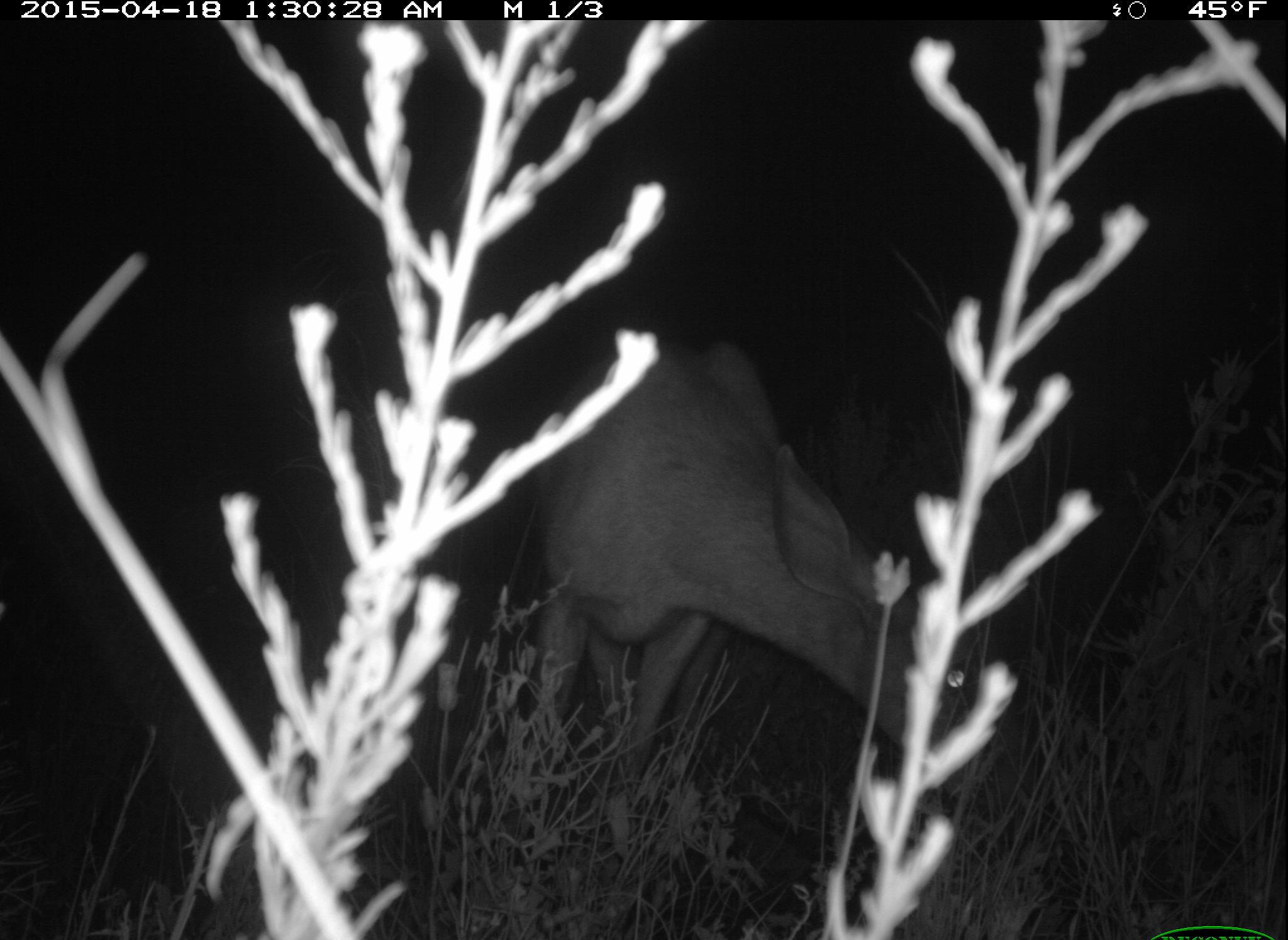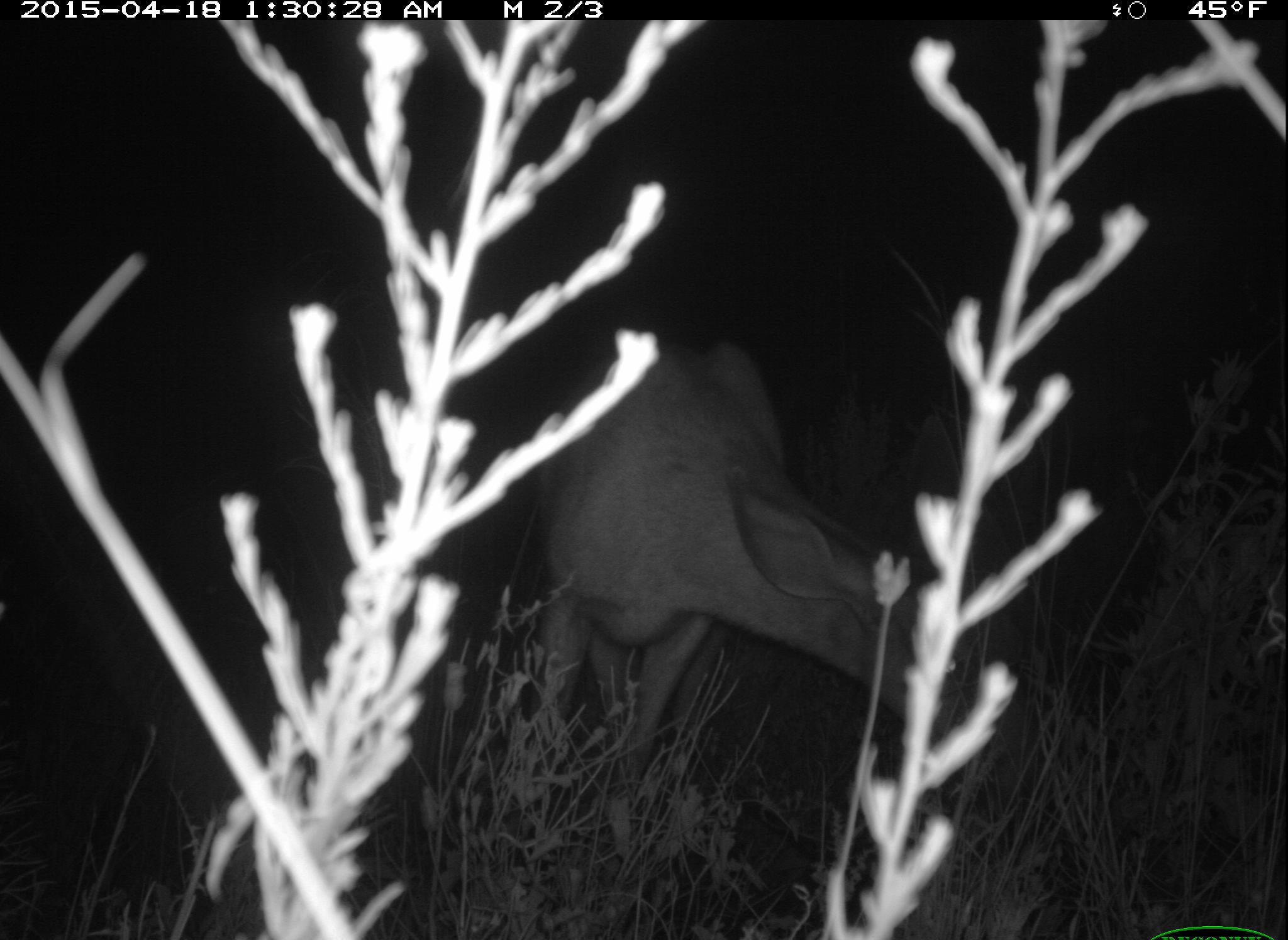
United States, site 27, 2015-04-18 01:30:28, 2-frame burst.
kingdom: Animalia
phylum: Chordata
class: Mammalia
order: Artiodactyla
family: Cervidae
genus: Odocoileus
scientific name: Odocoileus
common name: deer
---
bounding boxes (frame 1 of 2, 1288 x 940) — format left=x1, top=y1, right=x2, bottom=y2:
deer: left=505, top=335, right=978, bottom=876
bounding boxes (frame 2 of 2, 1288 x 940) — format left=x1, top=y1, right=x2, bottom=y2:
deer: left=515, top=335, right=975, bottom=857